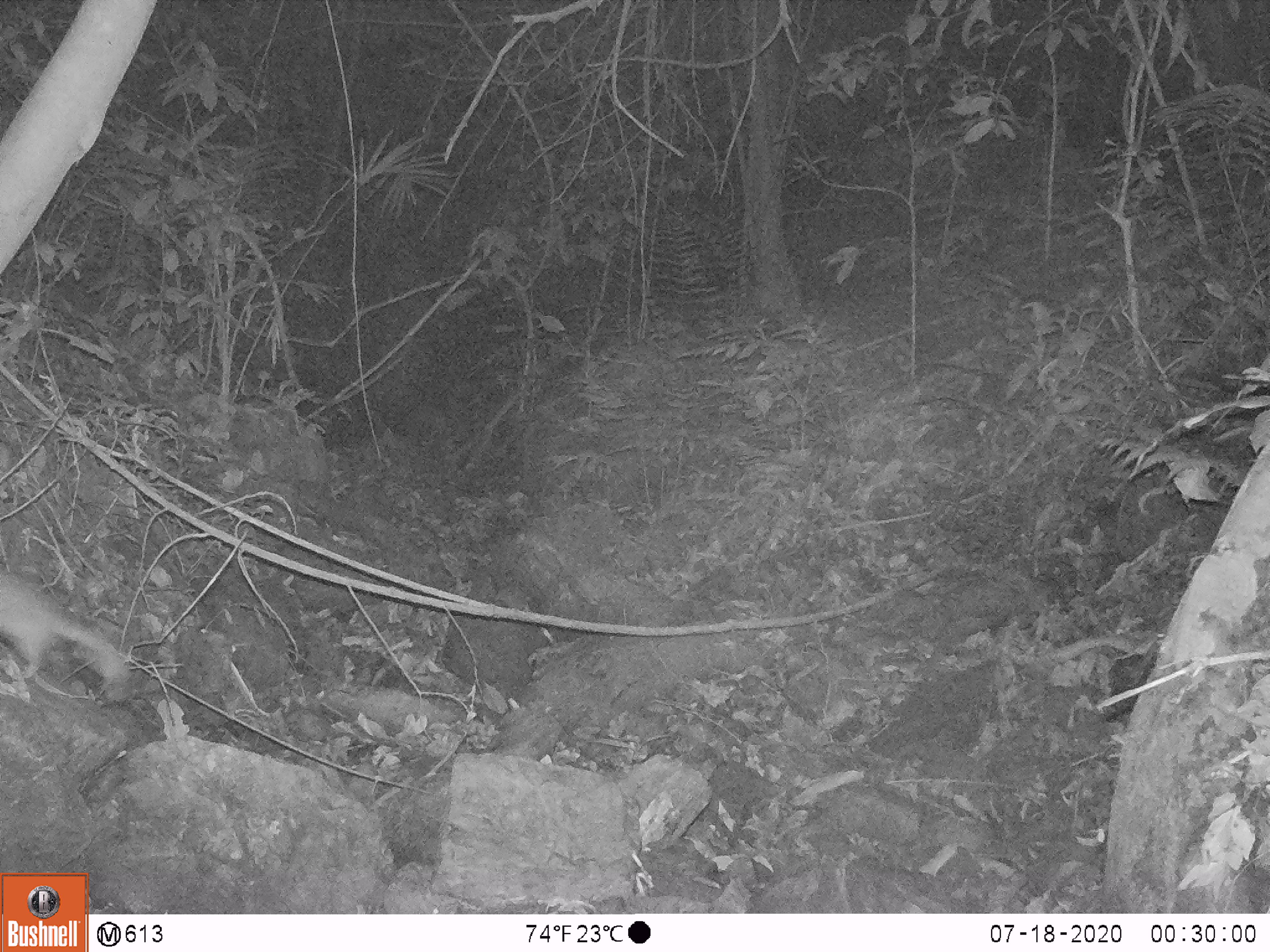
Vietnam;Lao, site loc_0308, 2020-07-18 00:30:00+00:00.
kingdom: Animalia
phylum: Chordata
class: Mammalia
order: Carnivora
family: Mustelidae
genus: Melogale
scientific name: Melogale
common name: ferret badger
Ferret badger (Melogale). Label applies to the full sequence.